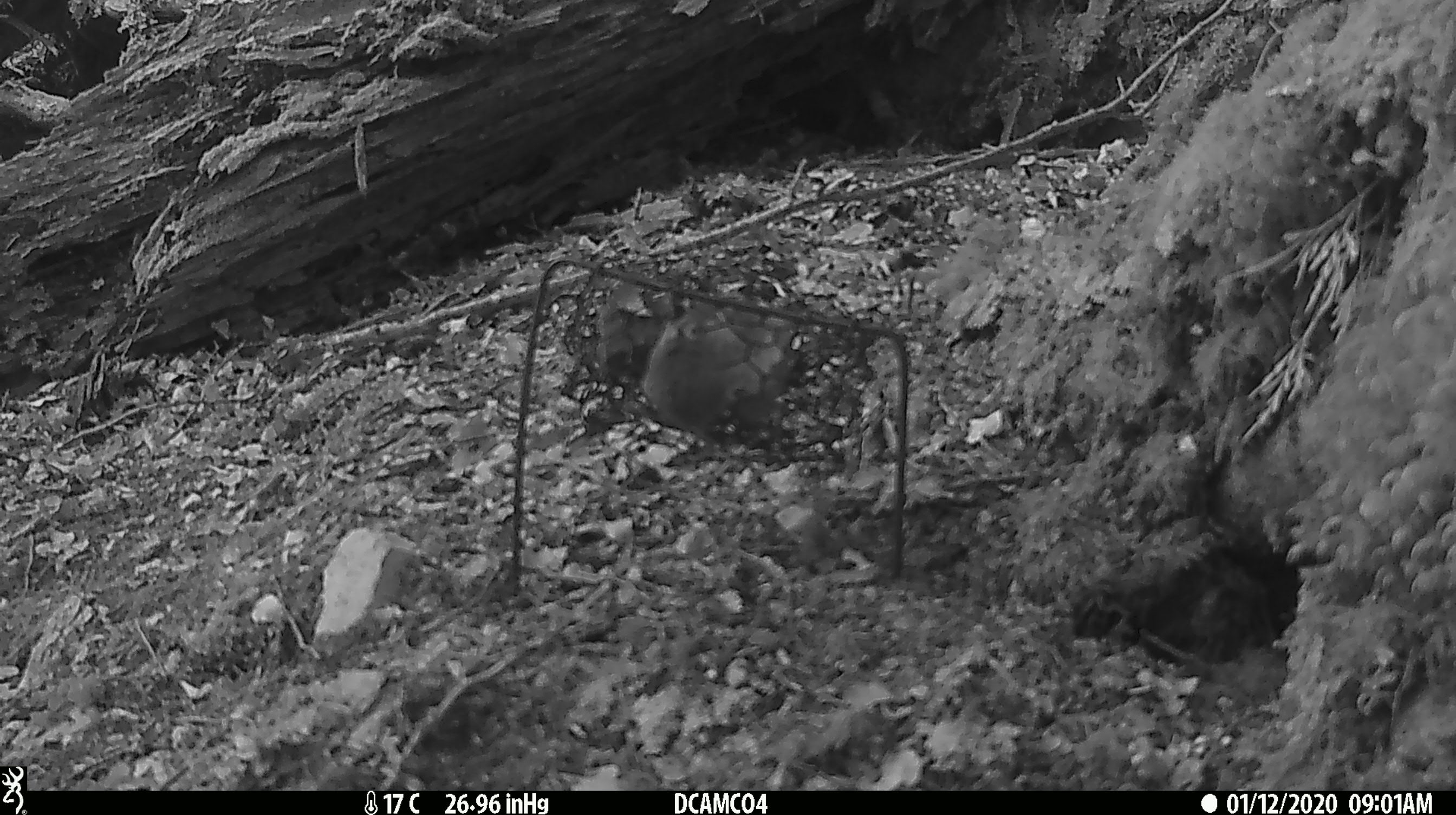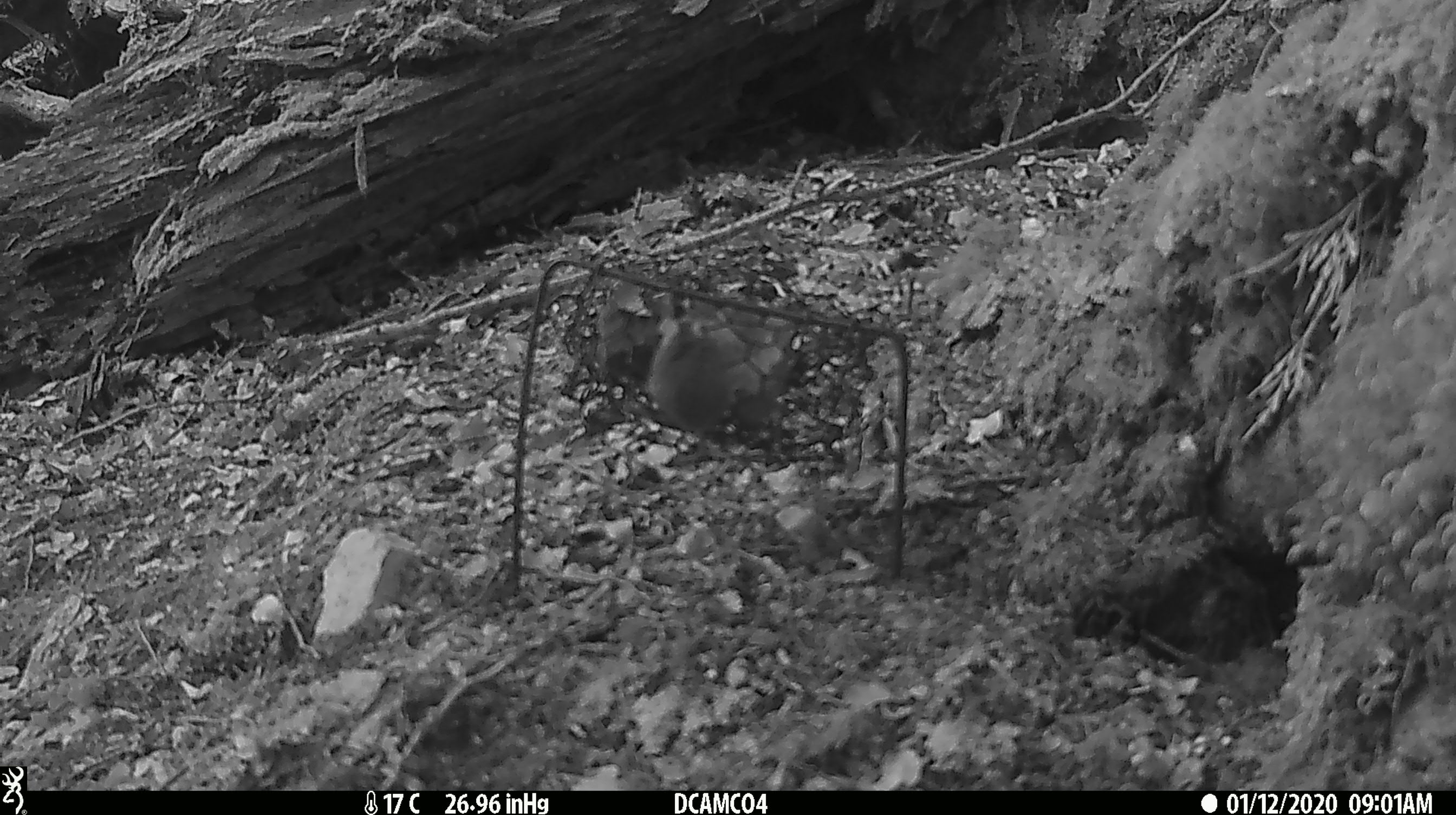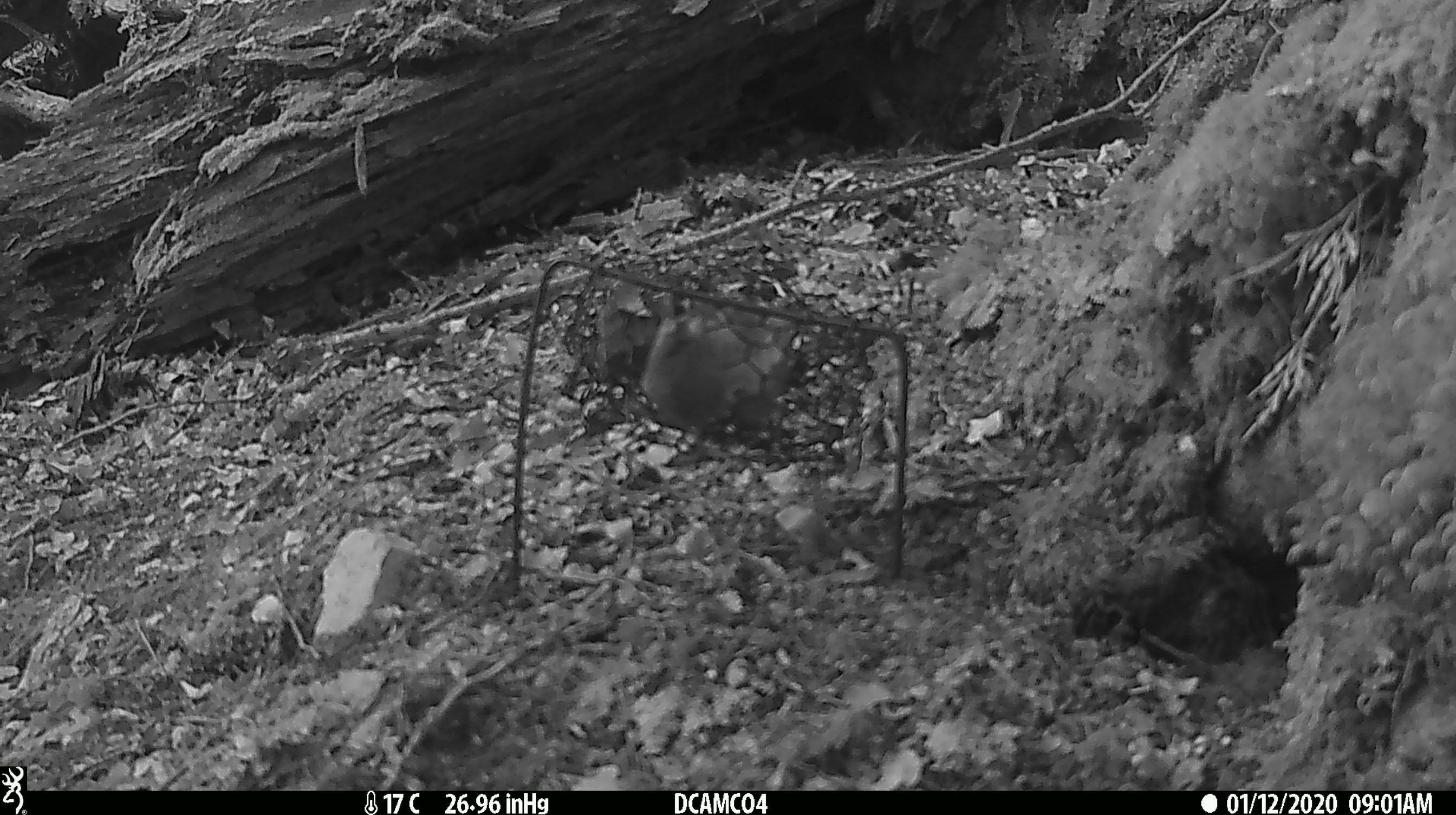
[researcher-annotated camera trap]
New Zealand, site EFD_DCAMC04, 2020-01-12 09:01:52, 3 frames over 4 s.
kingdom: Animalia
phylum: Chordata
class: Mammalia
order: Rodentia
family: Muridae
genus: Mus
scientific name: Mus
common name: mouse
Mouse (Mus).